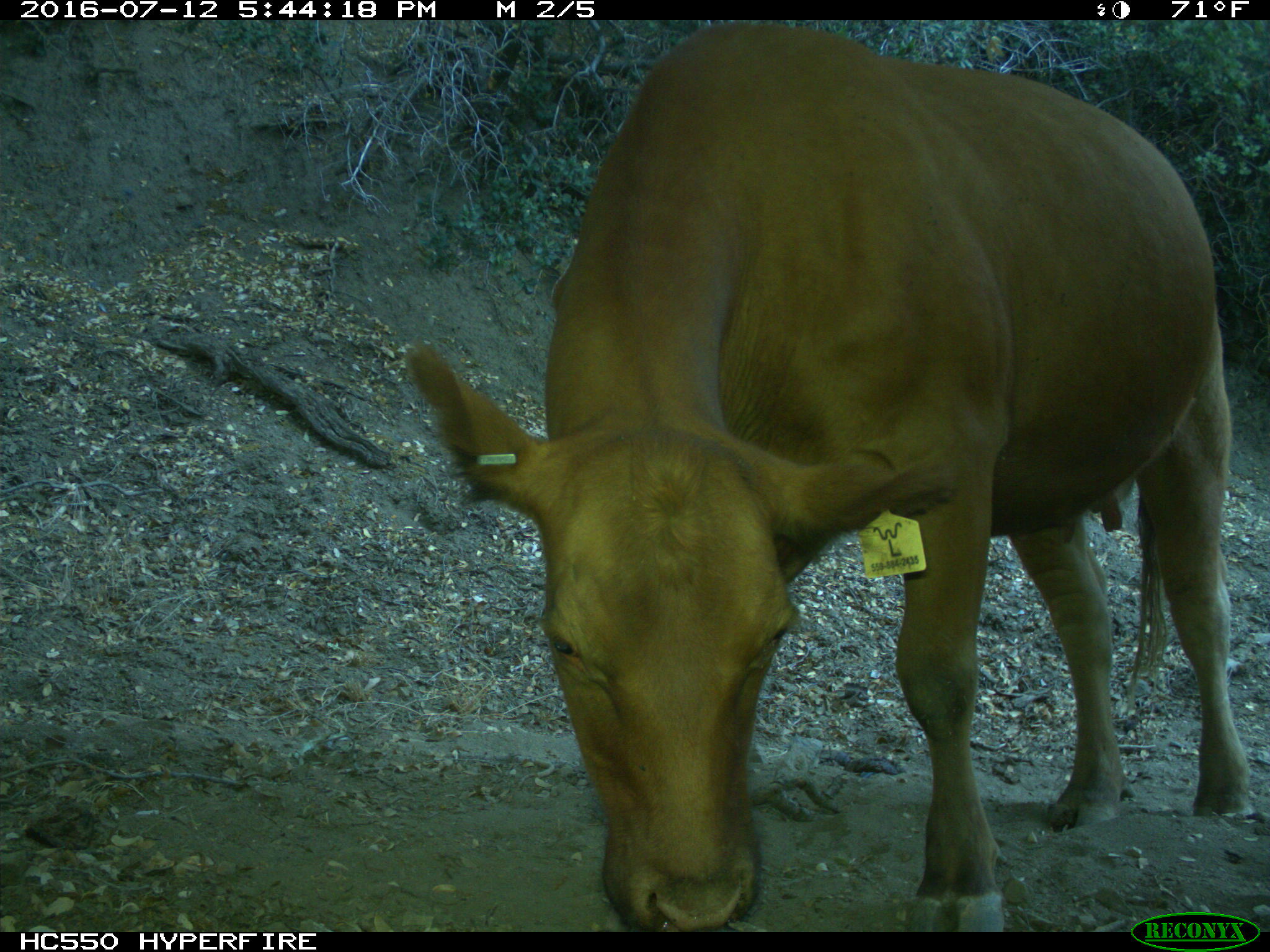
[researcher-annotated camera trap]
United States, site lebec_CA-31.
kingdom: Animalia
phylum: Chordata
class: Mammalia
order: Artiodactyla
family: Bovidae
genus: Bos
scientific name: Bos taurus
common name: domestic cow